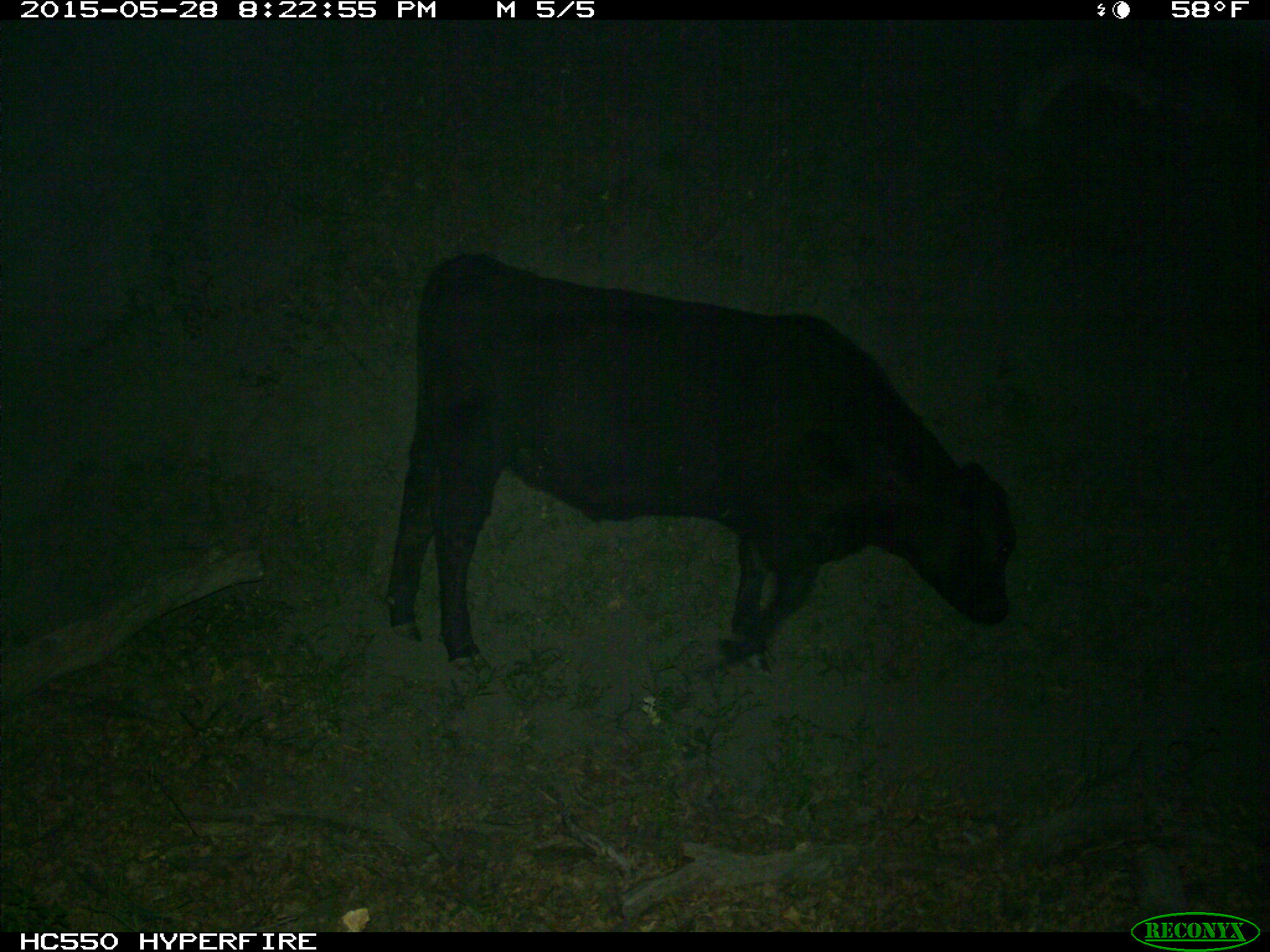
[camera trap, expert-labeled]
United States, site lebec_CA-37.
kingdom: Animalia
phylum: Chordata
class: Mammalia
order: Artiodactyla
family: Bovidae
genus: Bos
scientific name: Bos taurus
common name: domestic cow